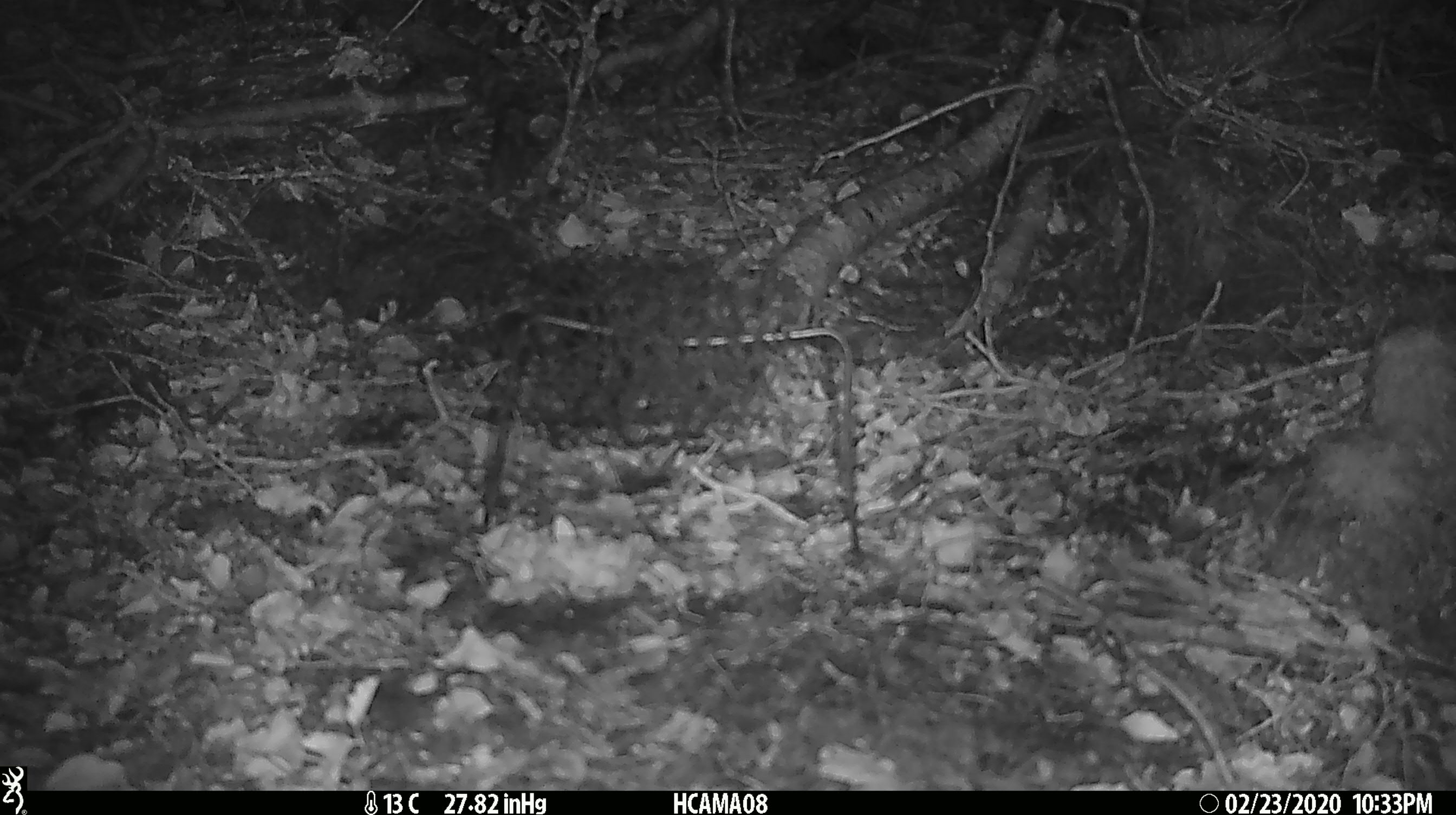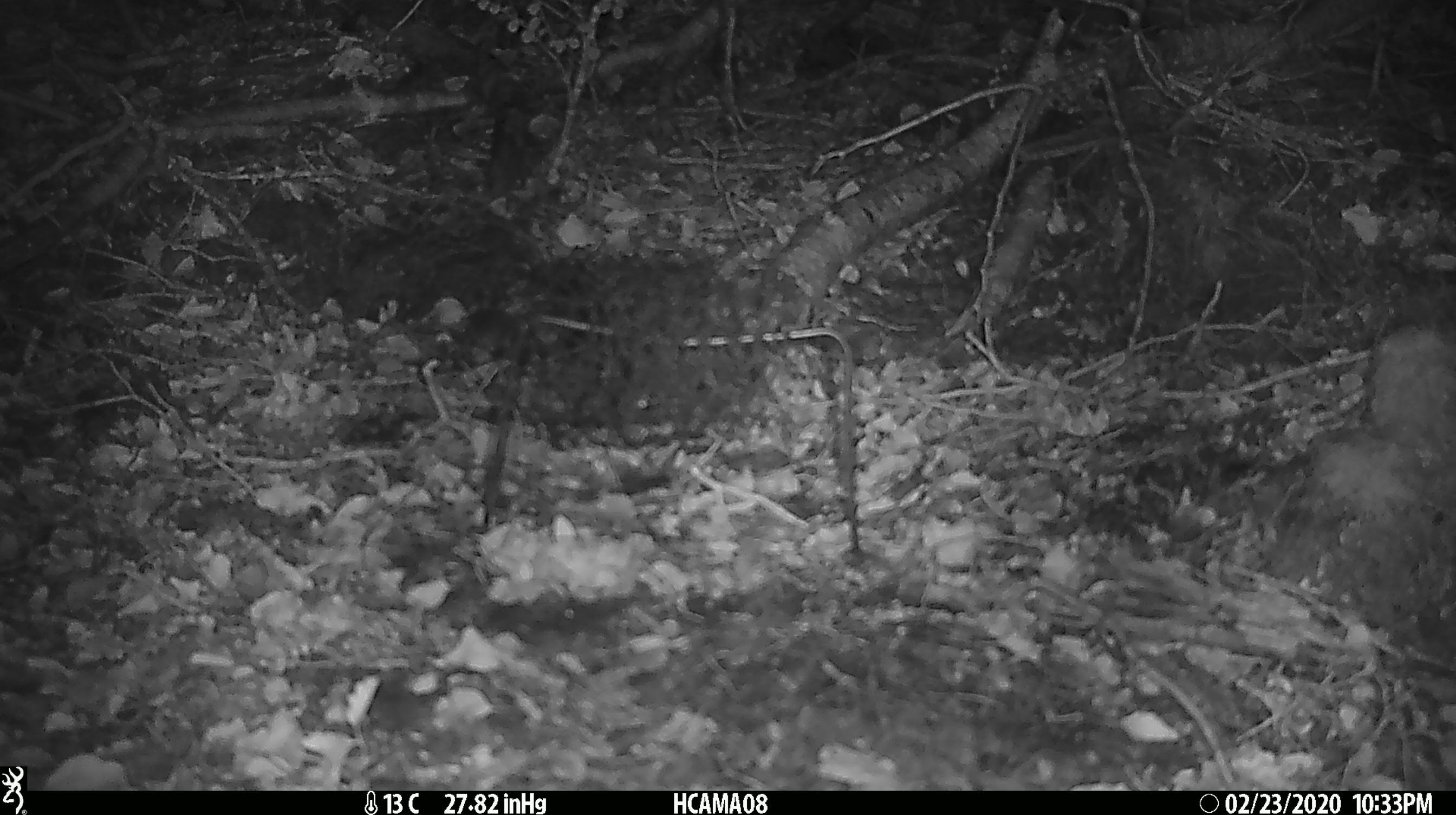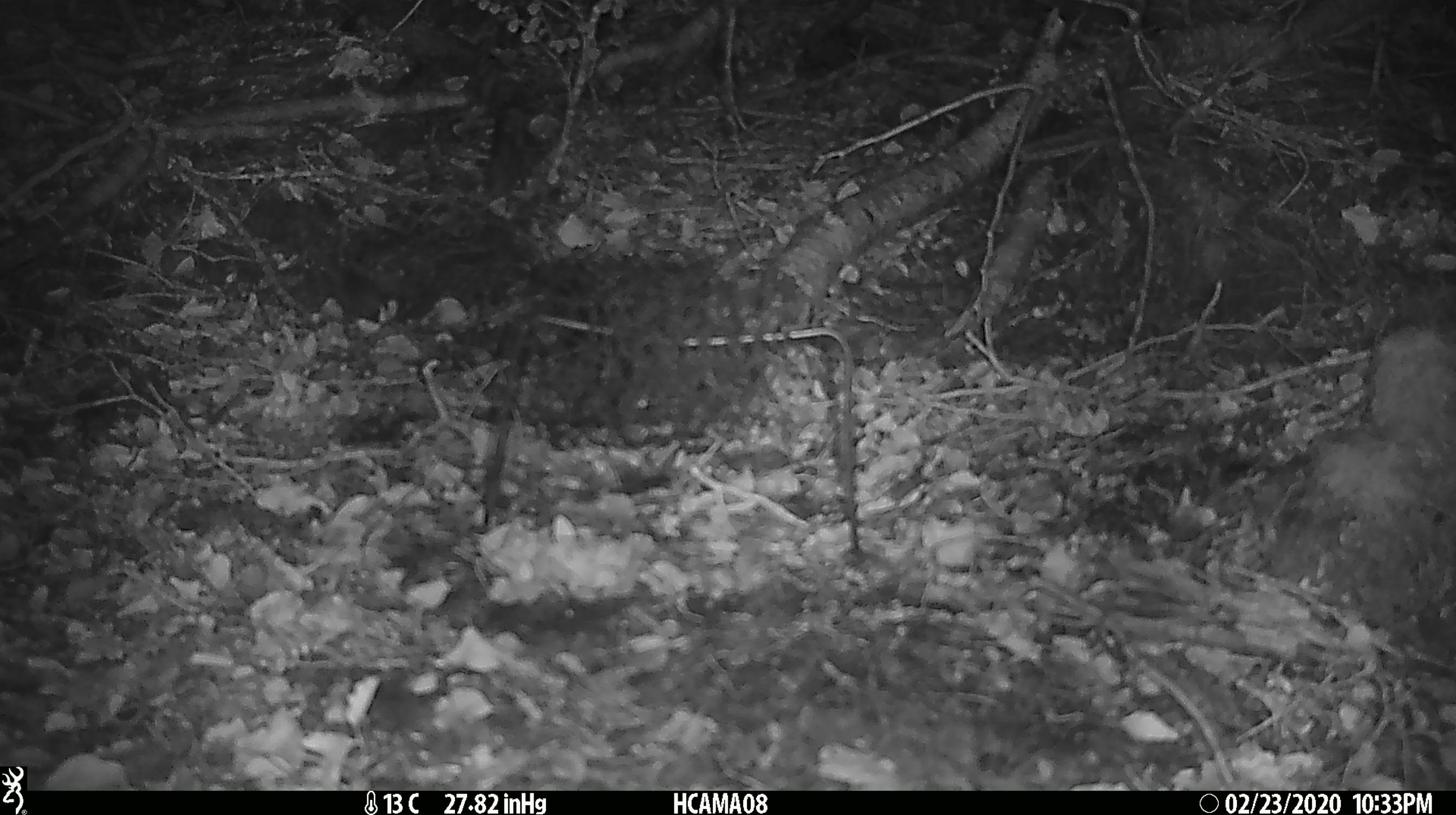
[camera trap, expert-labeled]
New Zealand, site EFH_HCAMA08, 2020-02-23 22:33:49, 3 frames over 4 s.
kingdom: Animalia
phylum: Chordata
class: Mammalia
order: Rodentia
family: Muridae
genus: Mus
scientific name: Mus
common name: mouse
Mouse (Mus).